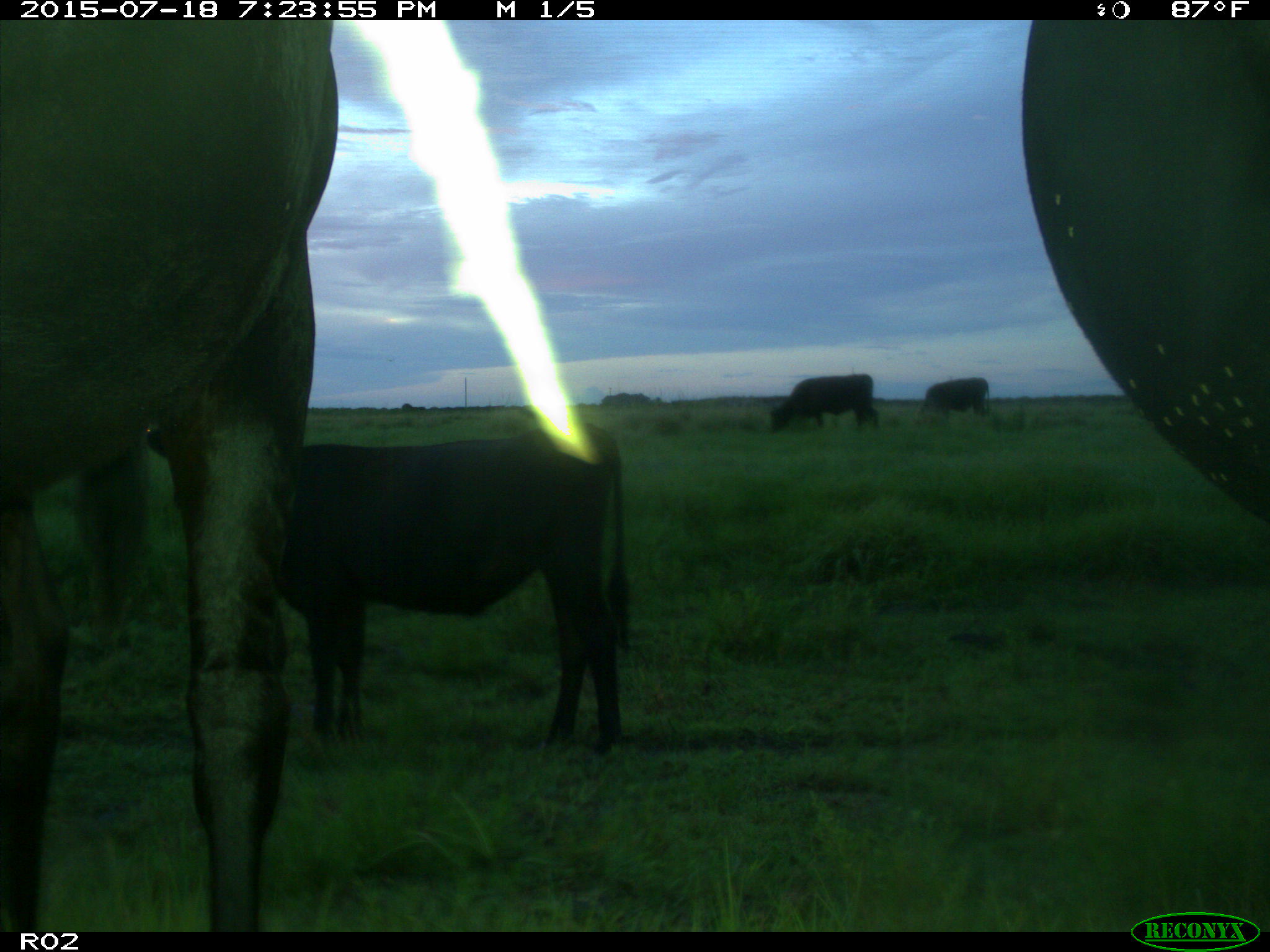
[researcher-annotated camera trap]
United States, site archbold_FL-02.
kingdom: Animalia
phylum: Chordata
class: Mammalia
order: Artiodactyla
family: Bovidae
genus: Bos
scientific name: Bos taurus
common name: domestic cow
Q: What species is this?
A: Bos taurus (domestic cow).